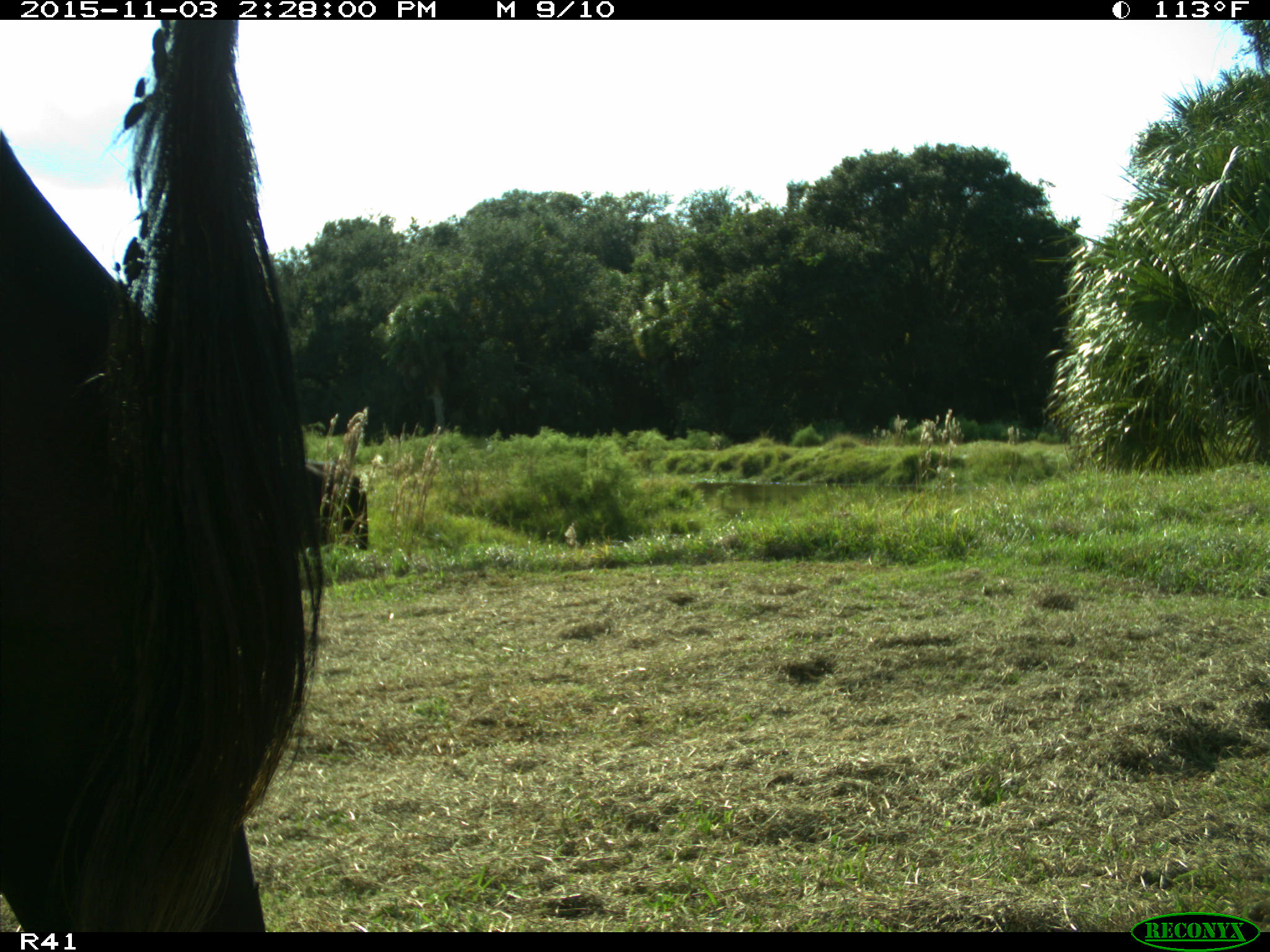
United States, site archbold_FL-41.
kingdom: Animalia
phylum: Chordata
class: Mammalia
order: Artiodactyla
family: Bovidae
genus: Bos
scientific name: Bos taurus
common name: domestic cow